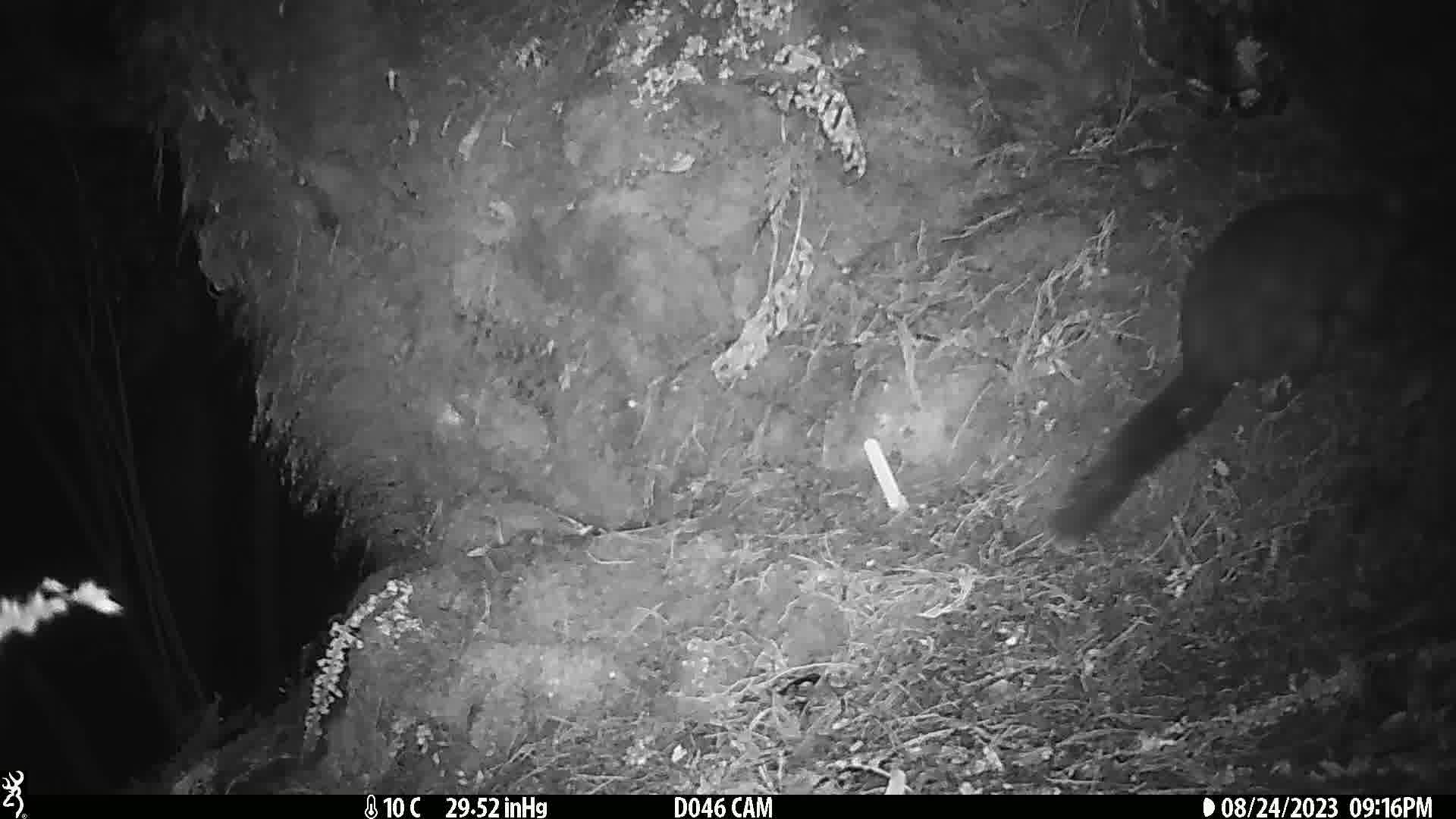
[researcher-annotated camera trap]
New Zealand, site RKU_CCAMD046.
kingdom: Animalia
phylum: Chordata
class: Mammalia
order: Diprotodontia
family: Phalangeridae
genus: Trichosurus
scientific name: Trichosurus vulpecula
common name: common brushtail possum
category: possum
Possum (common brushtail possum) (Trichosurus vulpecula).